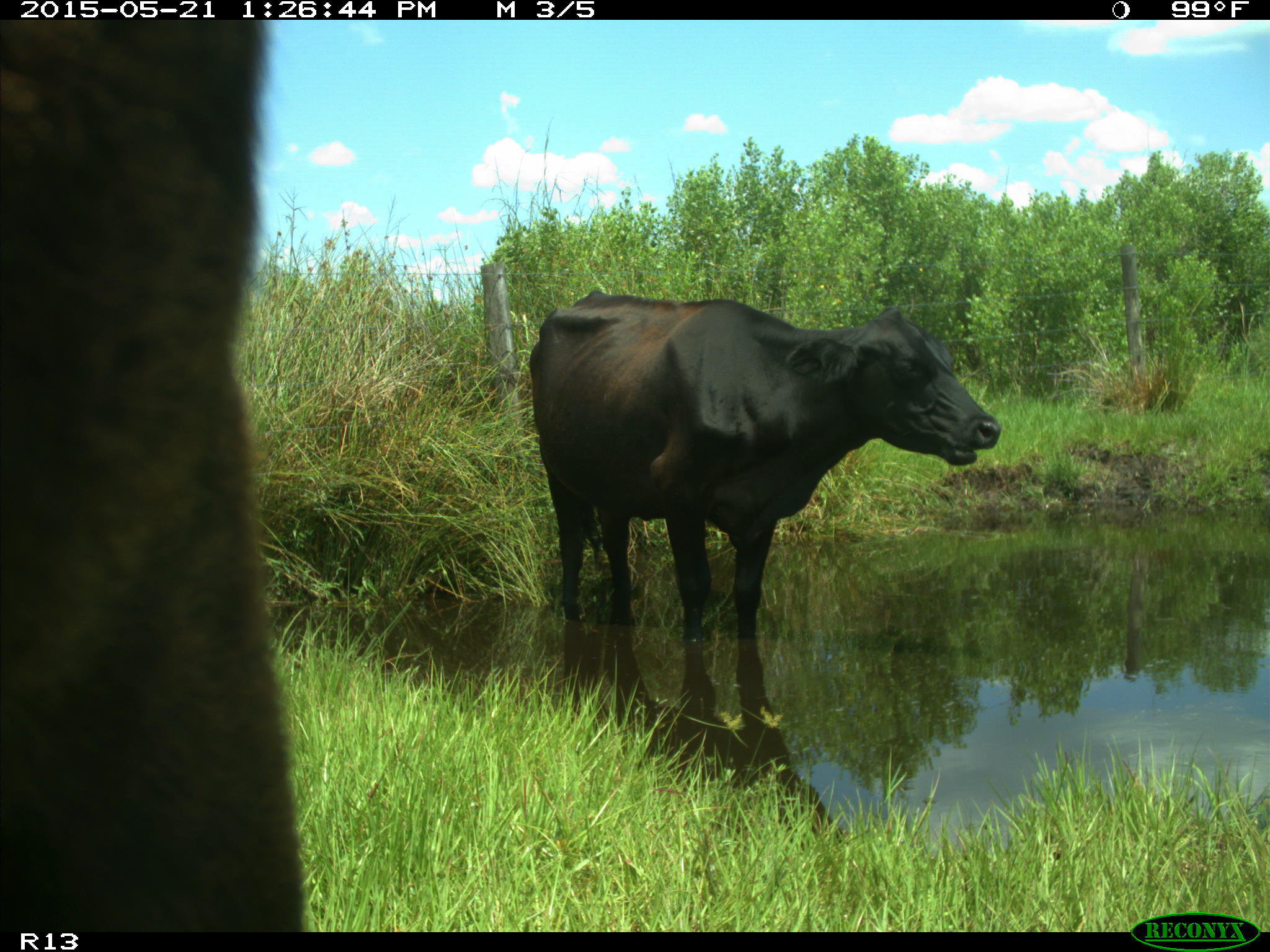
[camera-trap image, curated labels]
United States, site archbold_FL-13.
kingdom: Animalia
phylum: Chordata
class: Mammalia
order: Artiodactyla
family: Bovidae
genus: Bos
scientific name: Bos taurus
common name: domestic cow